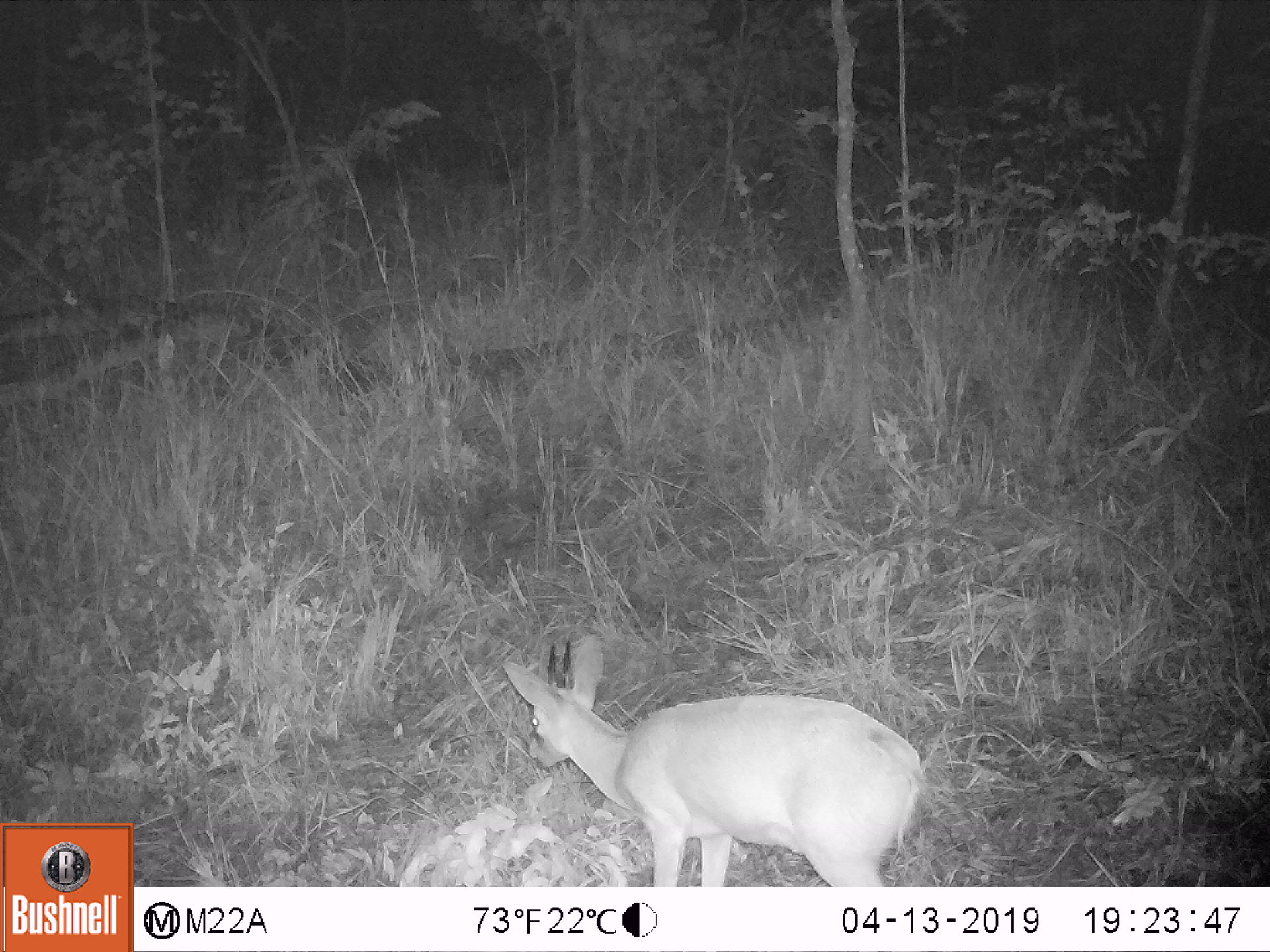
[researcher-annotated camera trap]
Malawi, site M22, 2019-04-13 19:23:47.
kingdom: Animalia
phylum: Chordata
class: Mammalia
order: Artiodactyla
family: Bovidae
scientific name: Antilopinae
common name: small antelope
Small antelope (Antilopinae), count 1.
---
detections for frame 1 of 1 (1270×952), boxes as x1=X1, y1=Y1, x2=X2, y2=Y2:
small antelope: x1=487, y1=624, x2=928, y2=885